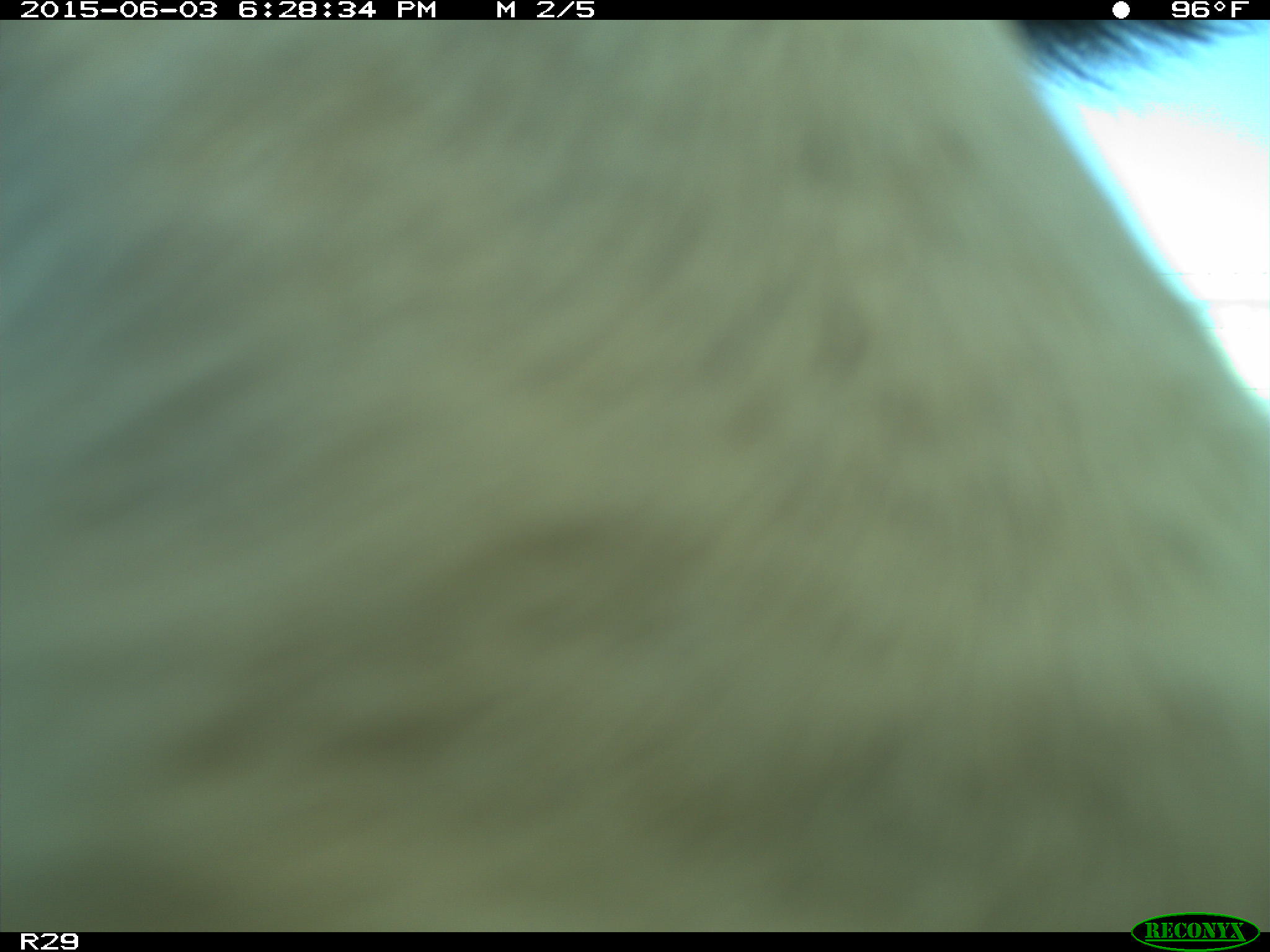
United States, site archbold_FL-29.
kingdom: Animalia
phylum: Chordata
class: Mammalia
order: Artiodactyla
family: Bovidae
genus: Bos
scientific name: Bos taurus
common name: domestic cow